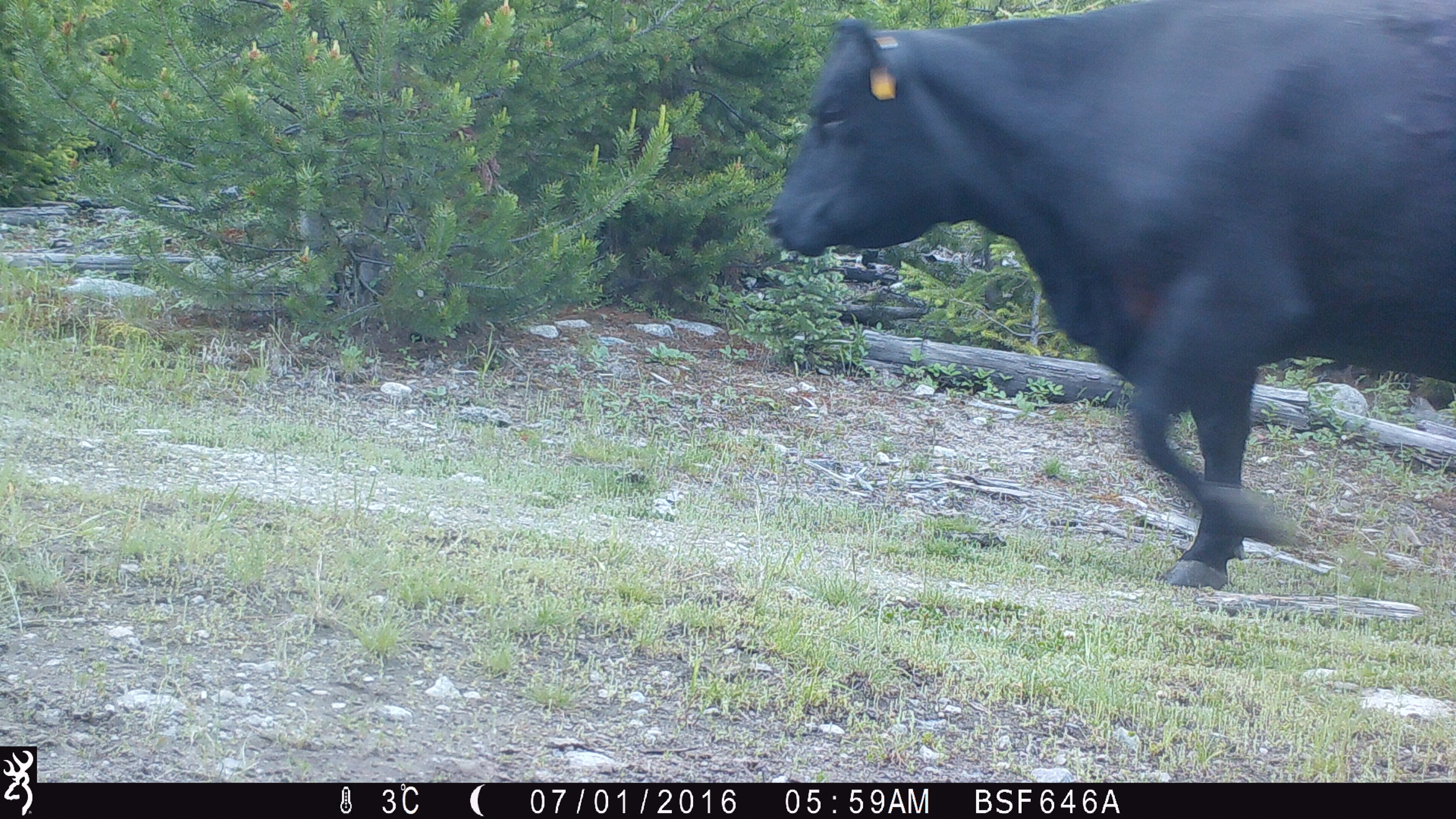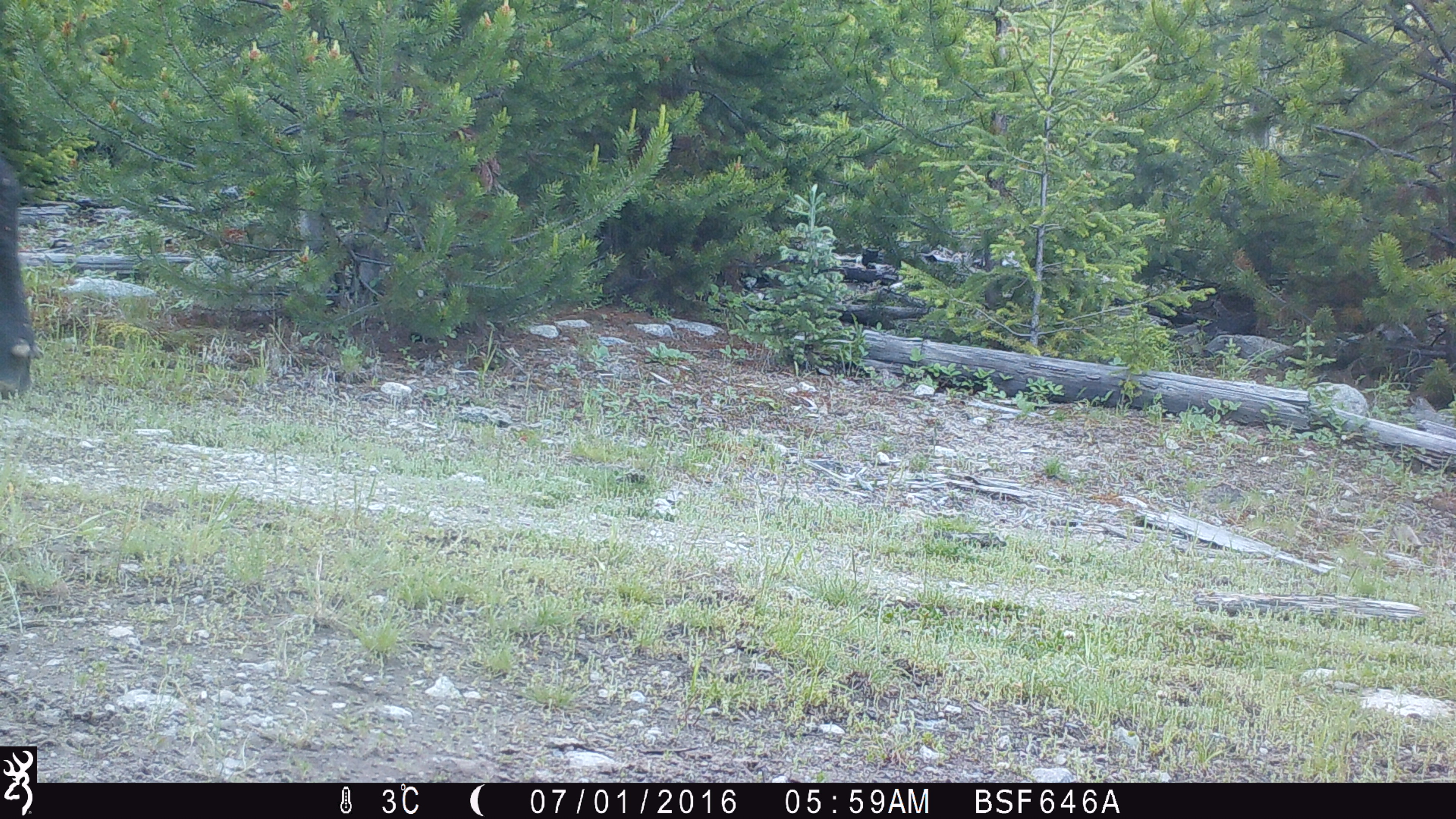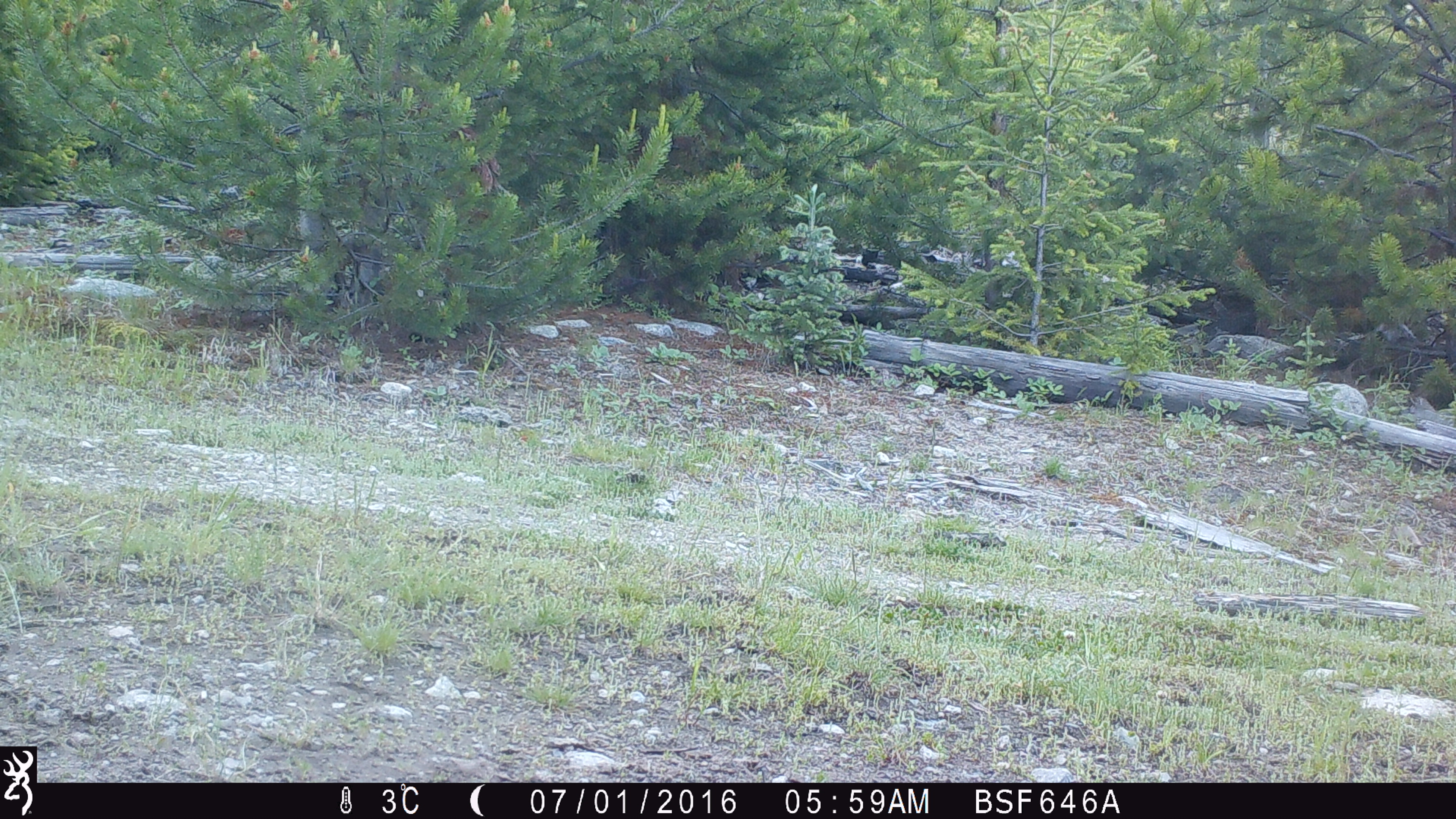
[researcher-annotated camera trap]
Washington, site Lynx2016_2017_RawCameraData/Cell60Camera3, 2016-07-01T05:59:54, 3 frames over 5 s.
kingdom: Animalia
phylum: Chordata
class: Mammalia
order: Artiodactyla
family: Bovidae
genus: Bos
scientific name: Bos taurus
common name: domestic cattle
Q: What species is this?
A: Domestic cattle (Bos taurus).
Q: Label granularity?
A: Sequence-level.